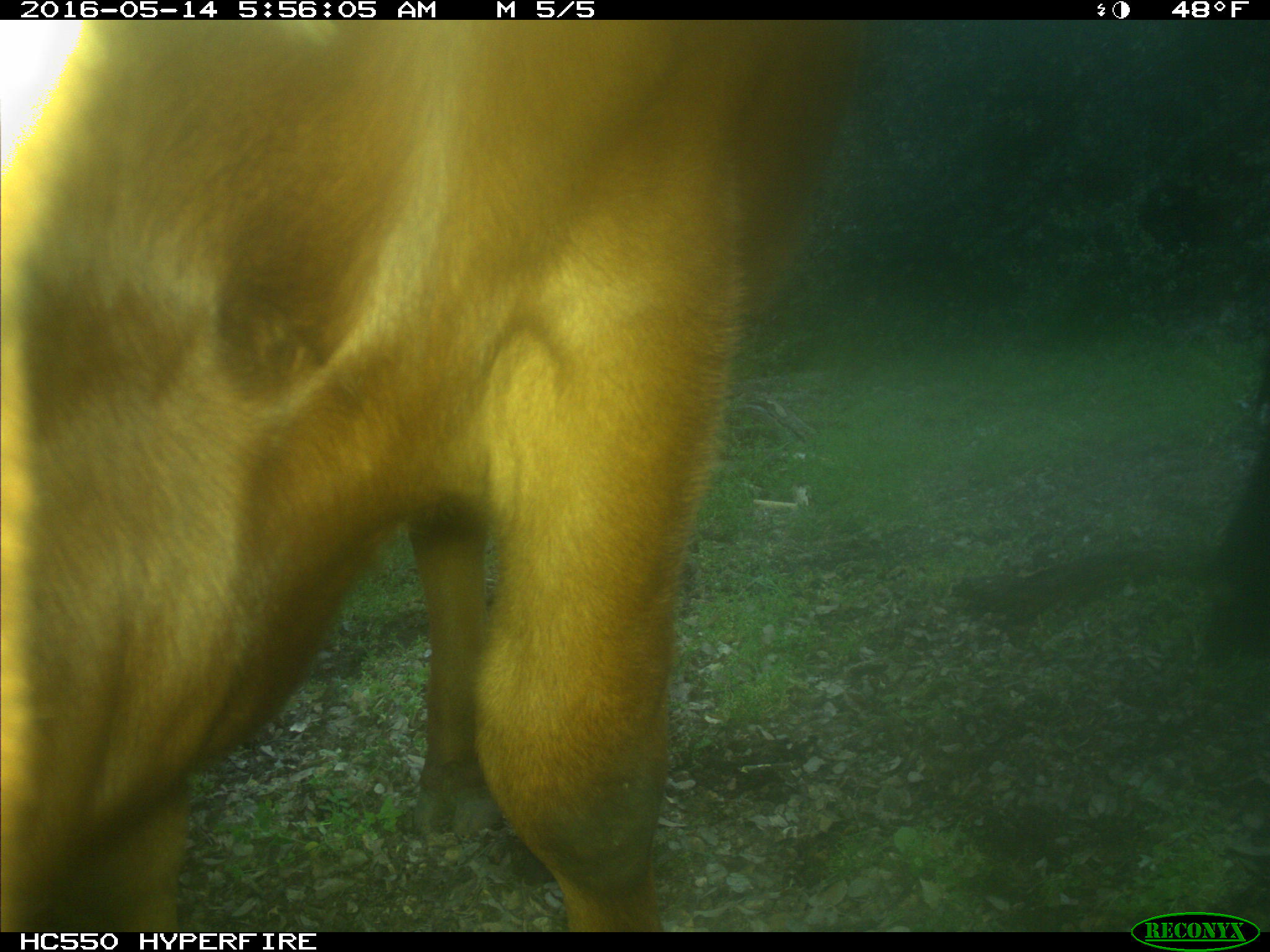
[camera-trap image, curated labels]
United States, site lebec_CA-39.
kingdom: Animalia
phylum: Chordata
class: Mammalia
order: Artiodactyla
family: Bovidae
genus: Bos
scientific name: Bos taurus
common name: domestic cow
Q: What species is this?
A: Bos taurus (domestic cow).